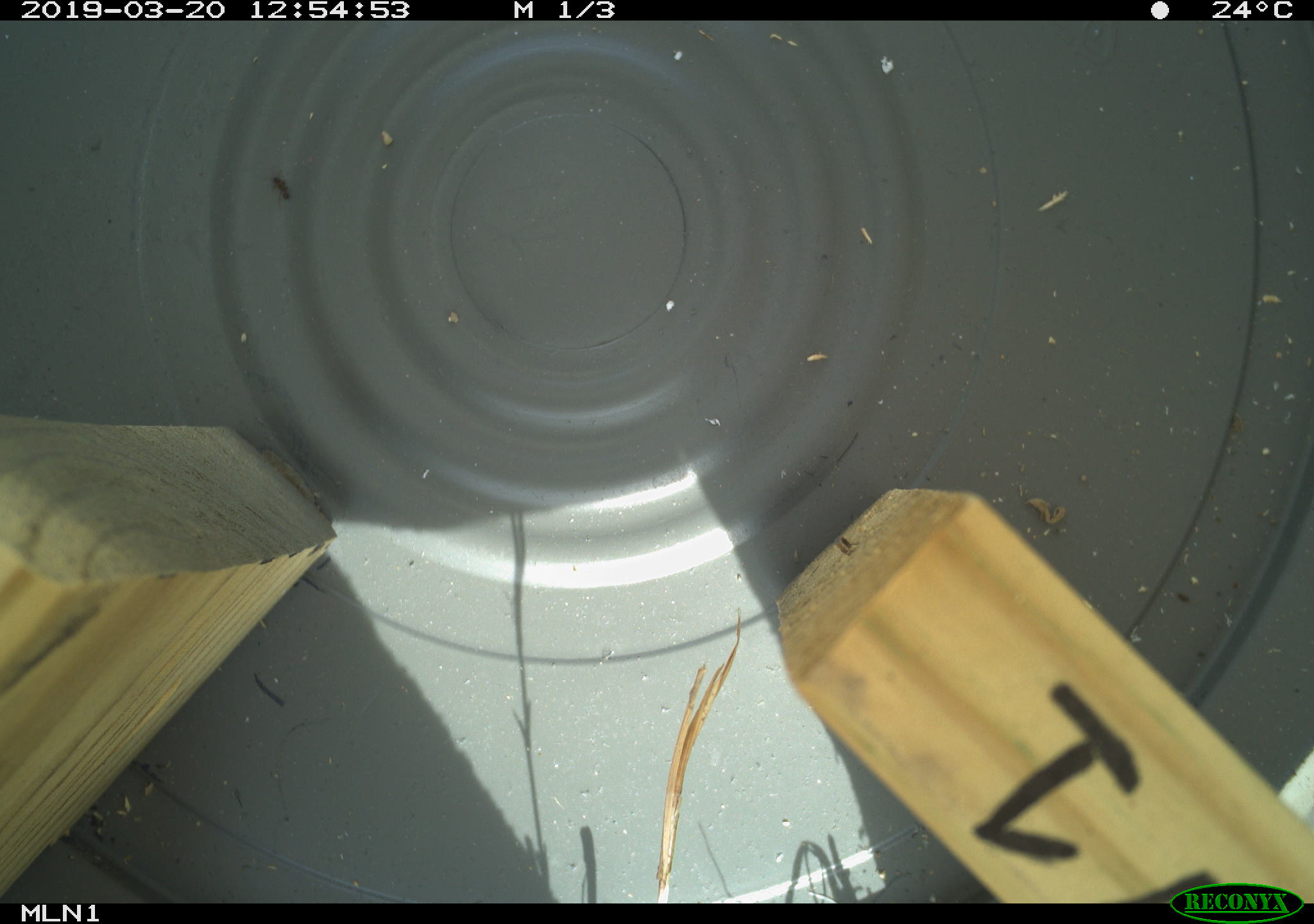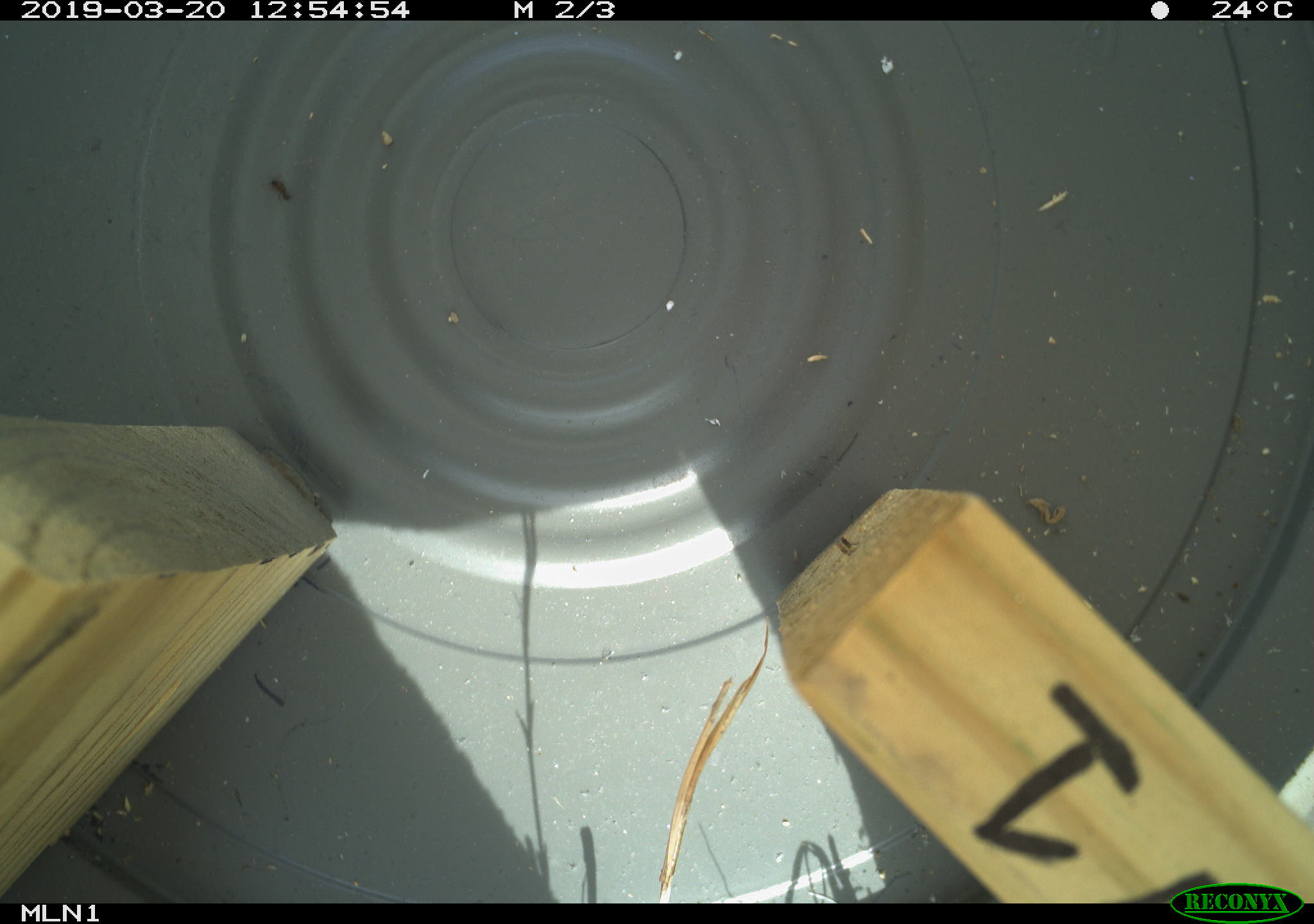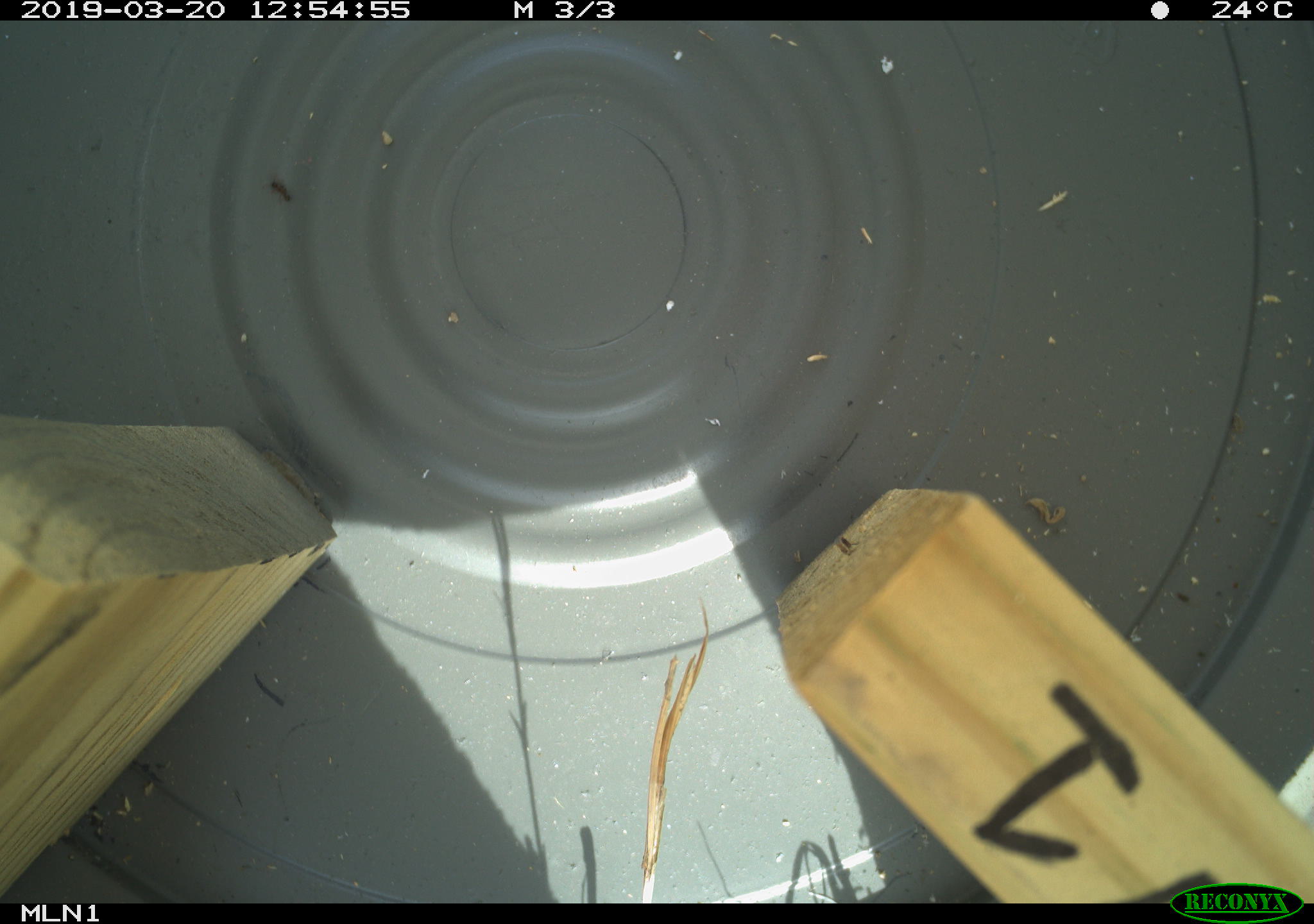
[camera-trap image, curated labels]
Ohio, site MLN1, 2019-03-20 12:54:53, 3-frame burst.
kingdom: Animalia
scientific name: Animalia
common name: animal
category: invertebrate